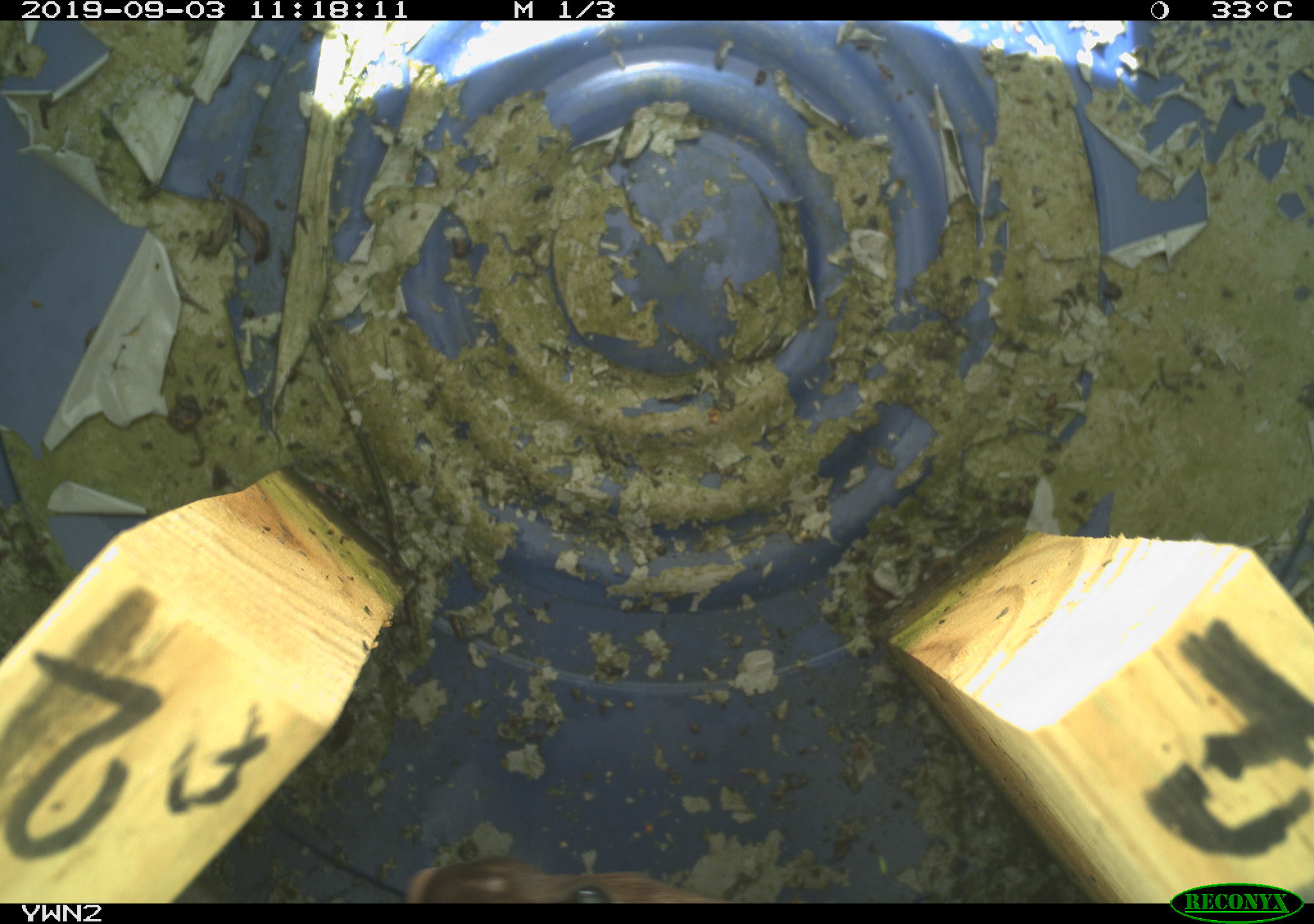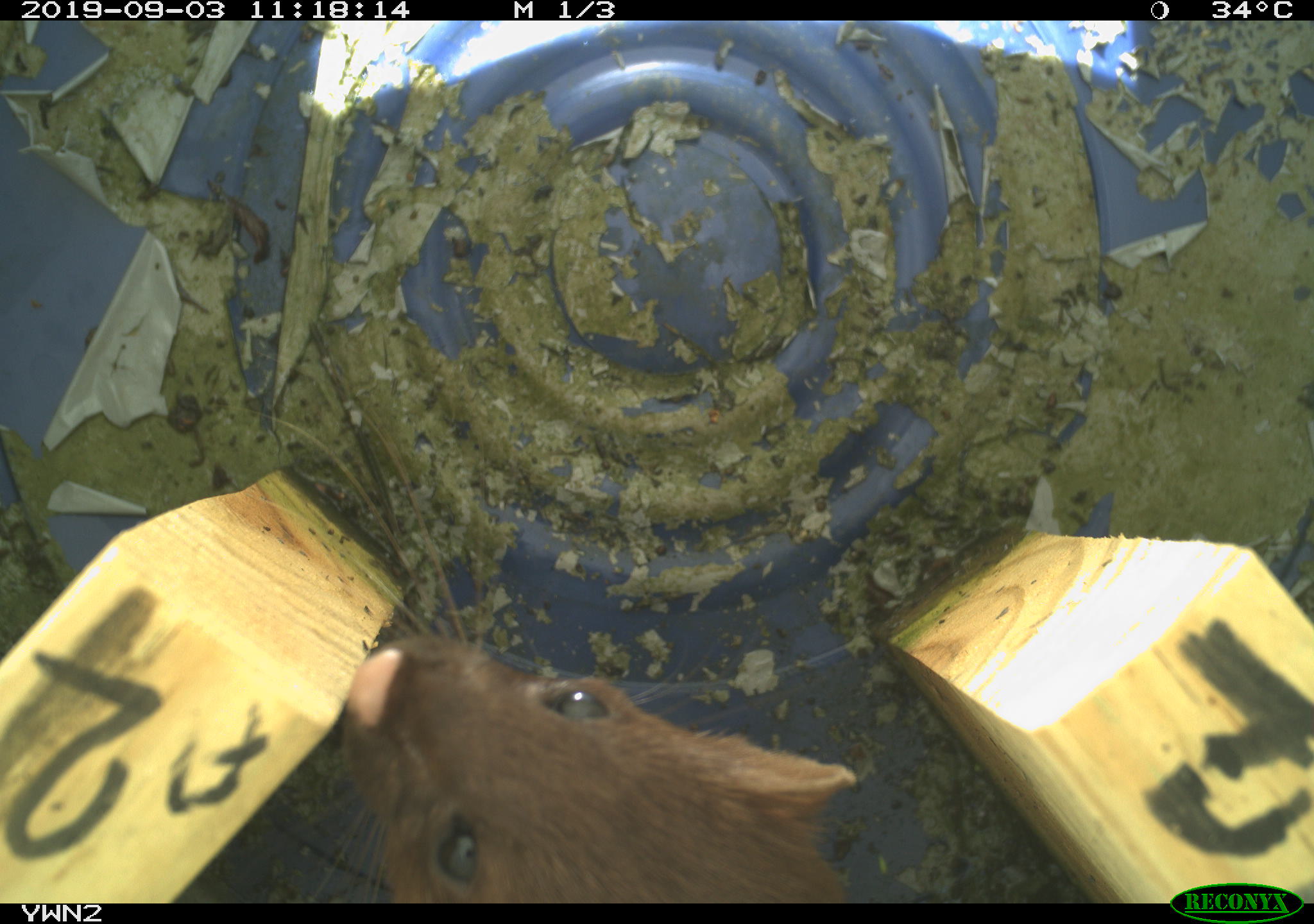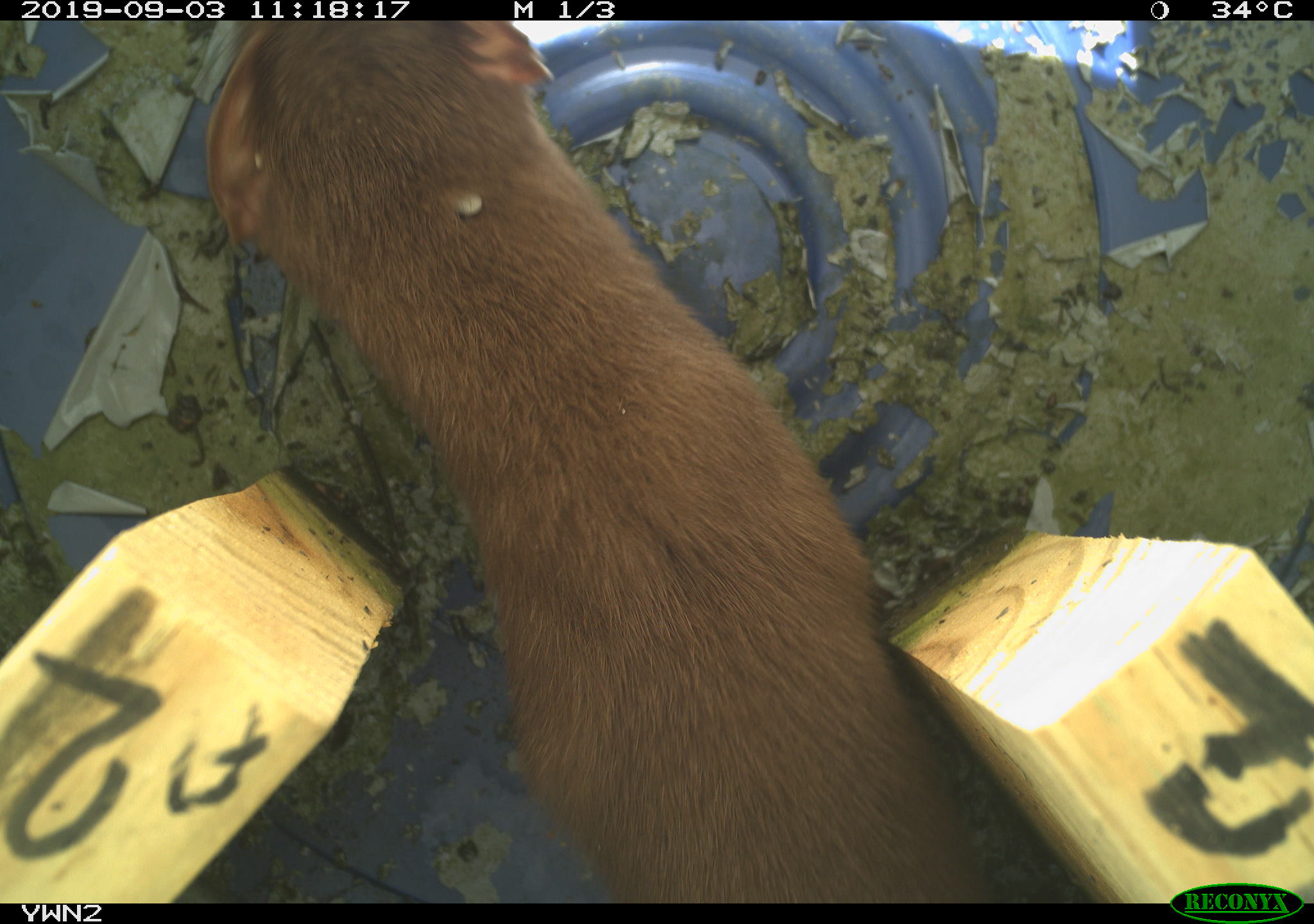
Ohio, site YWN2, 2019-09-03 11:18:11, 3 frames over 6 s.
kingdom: Animalia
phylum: Chordata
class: Mammalia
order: Carnivora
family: Mustelidae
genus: Neogale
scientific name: Neogale frenata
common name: long-tailed weasel